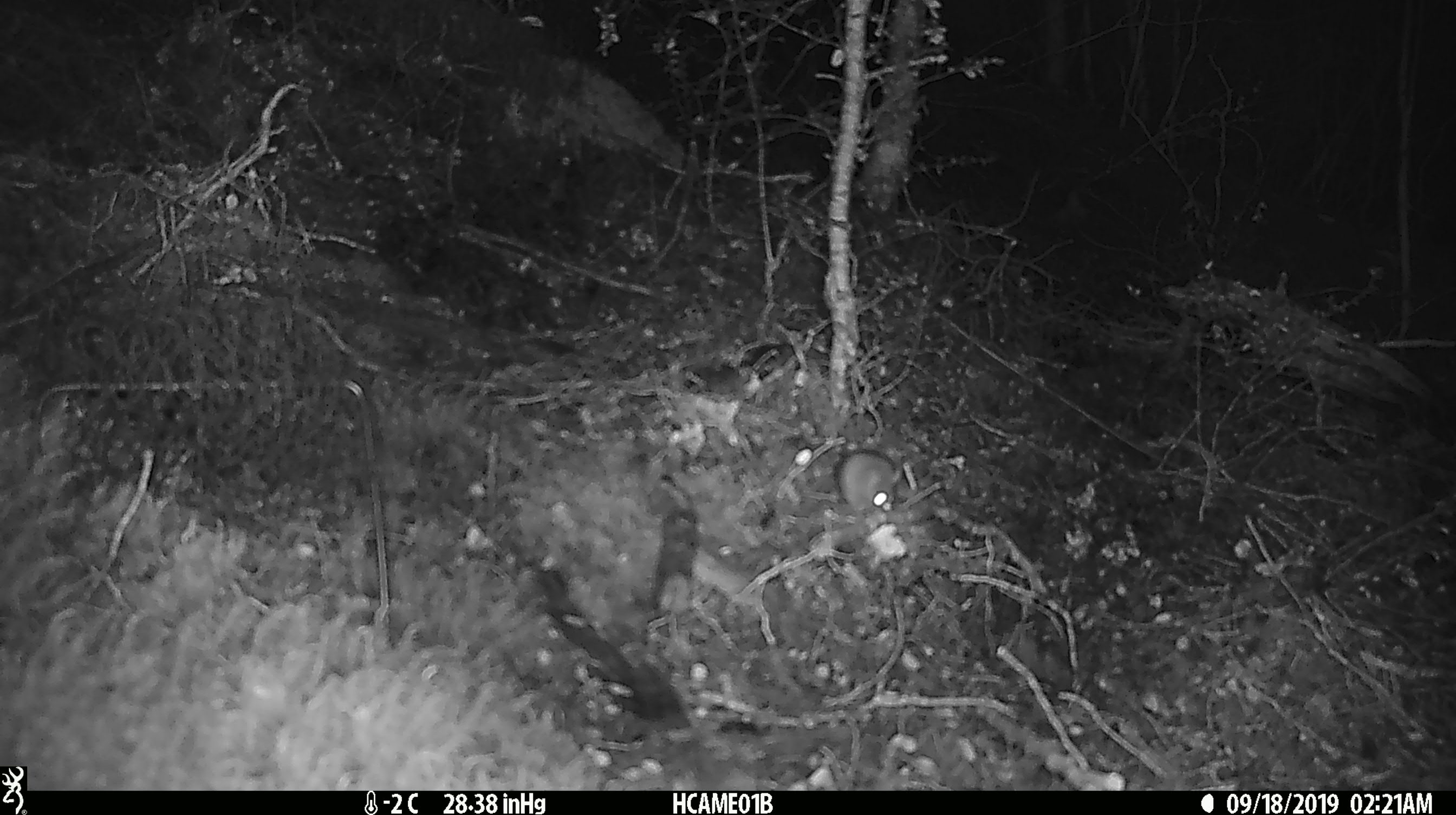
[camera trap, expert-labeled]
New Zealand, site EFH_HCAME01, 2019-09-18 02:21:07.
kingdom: Animalia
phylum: Chordata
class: Mammalia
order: Rodentia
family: Muridae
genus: Mus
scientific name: Mus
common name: mouse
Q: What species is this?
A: Mouse (Mus).